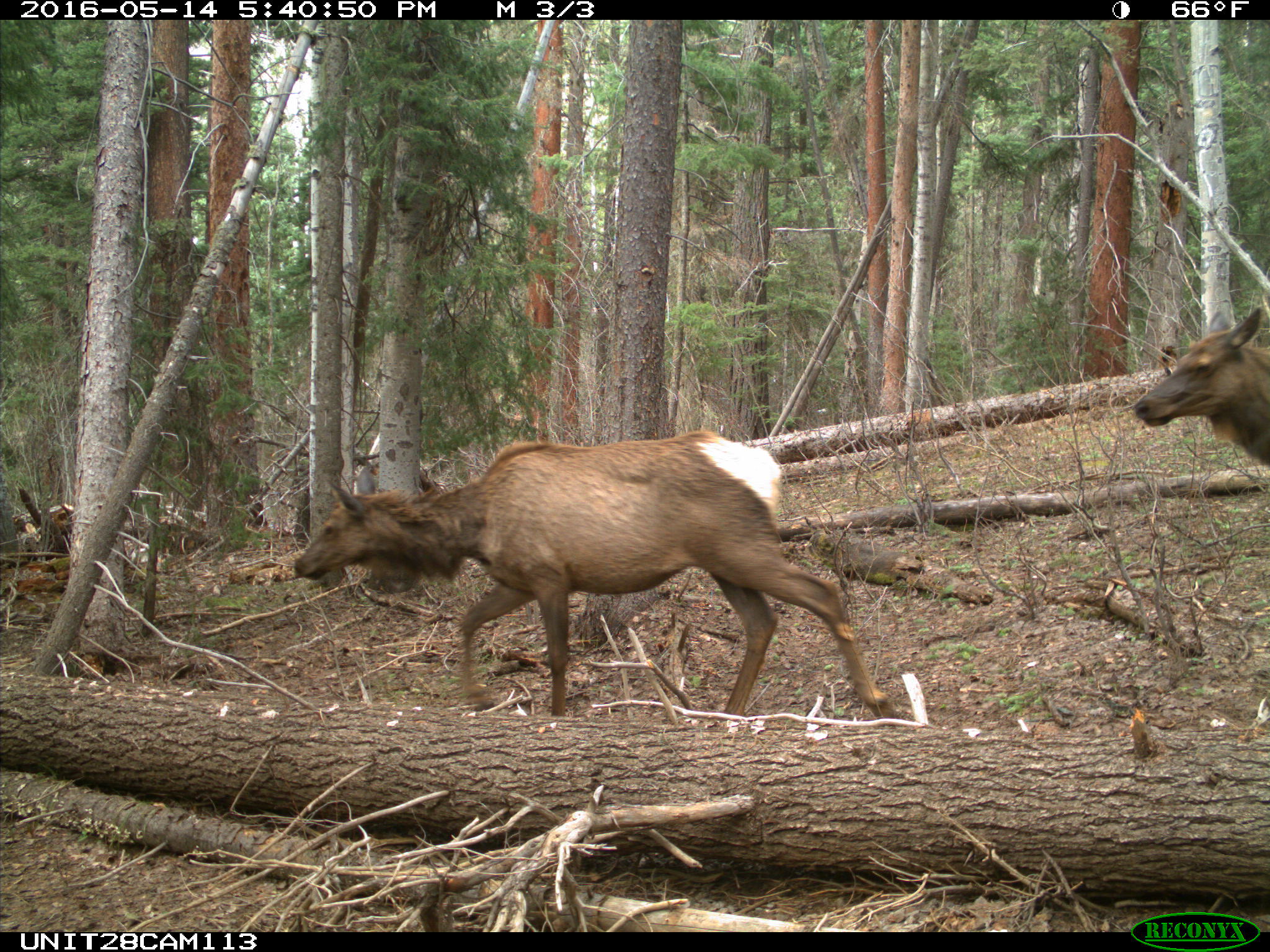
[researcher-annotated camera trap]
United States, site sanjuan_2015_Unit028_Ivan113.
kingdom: Animalia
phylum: Chordata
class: Mammalia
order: Artiodactyla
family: Cervidae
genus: Cervus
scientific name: Cervus elaphus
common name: red deer